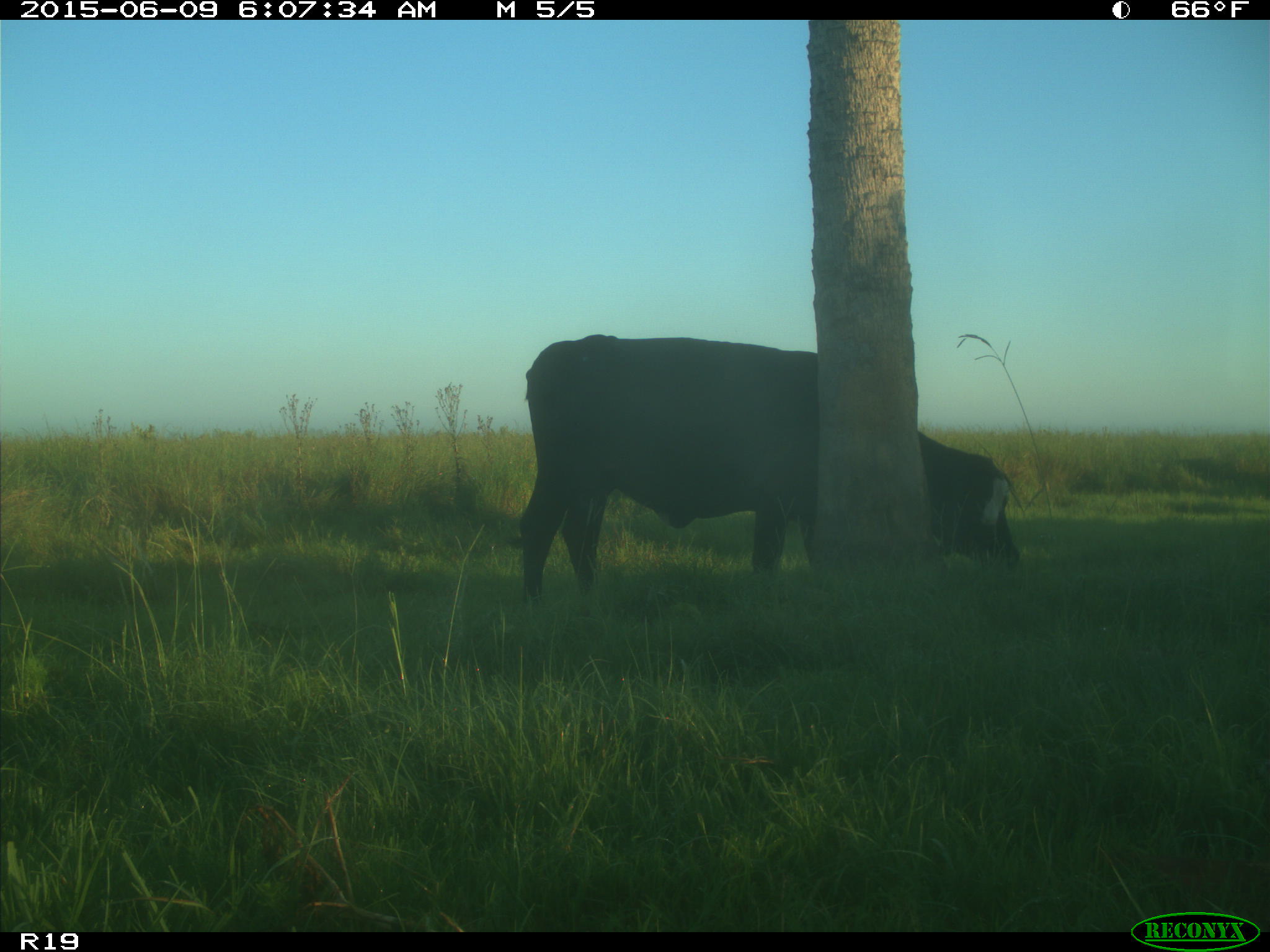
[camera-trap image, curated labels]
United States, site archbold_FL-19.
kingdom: Animalia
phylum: Chordata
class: Mammalia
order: Artiodactyla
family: Bovidae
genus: Bos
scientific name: Bos taurus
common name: domestic cow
Bos taurus (domestic cow).